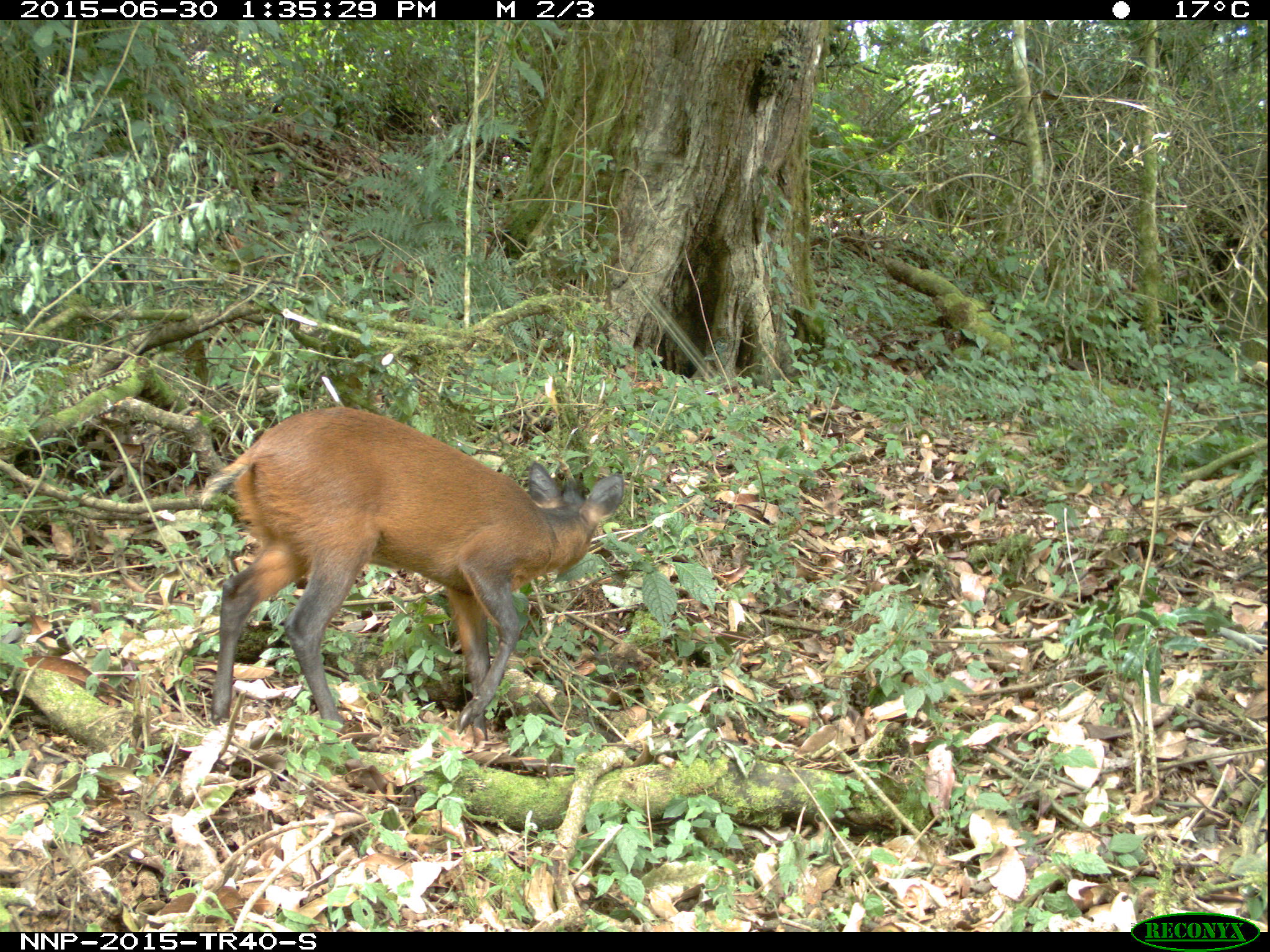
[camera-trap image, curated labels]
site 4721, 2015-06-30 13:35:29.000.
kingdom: Animalia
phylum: Chordata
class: Mammalia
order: Artiodactyla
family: Bovidae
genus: Cephalophus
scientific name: Cephalophus nigrifrons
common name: black-fronted duiker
Cephalophus nigrifrons (black-fronted duiker), count 1.